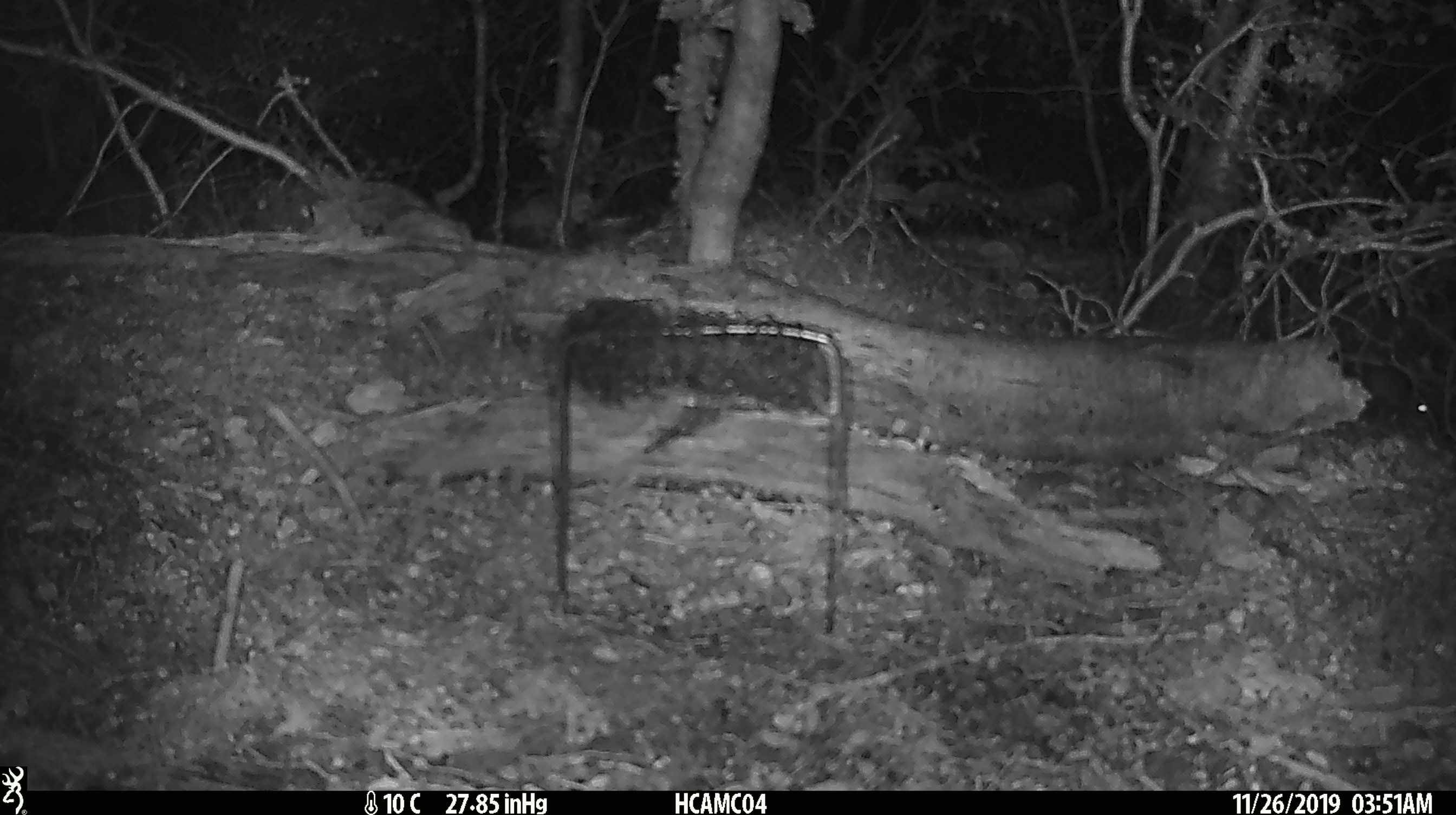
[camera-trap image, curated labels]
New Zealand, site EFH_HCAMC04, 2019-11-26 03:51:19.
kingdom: Animalia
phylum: Chordata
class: Mammalia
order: Rodentia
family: Muridae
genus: Mus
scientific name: Mus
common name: mouse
Mouse (Mus).